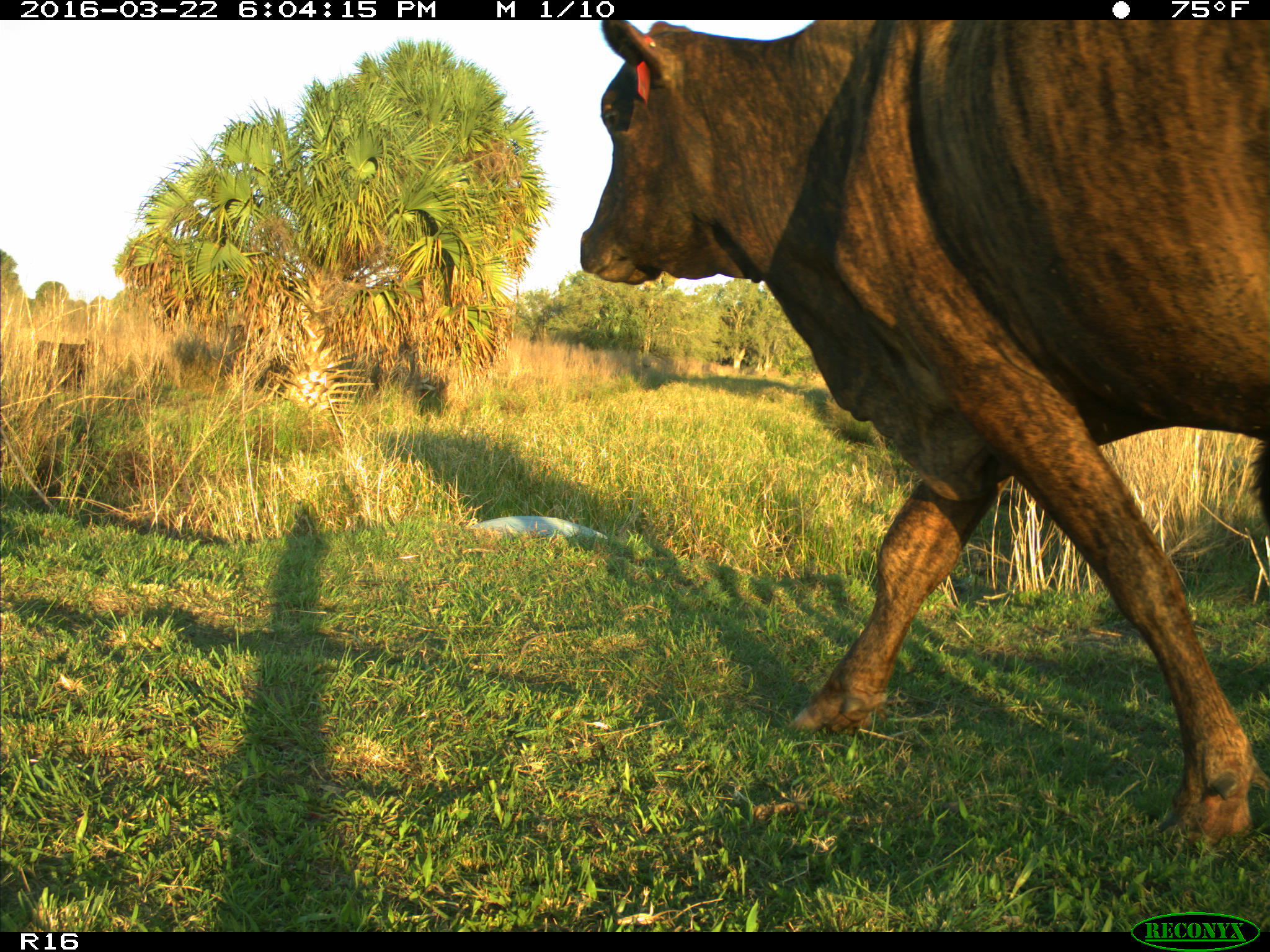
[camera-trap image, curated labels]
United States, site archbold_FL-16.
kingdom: Animalia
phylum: Chordata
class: Mammalia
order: Artiodactyla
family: Bovidae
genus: Bos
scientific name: Bos taurus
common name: domestic cow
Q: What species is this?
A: Bos taurus (domestic cow).